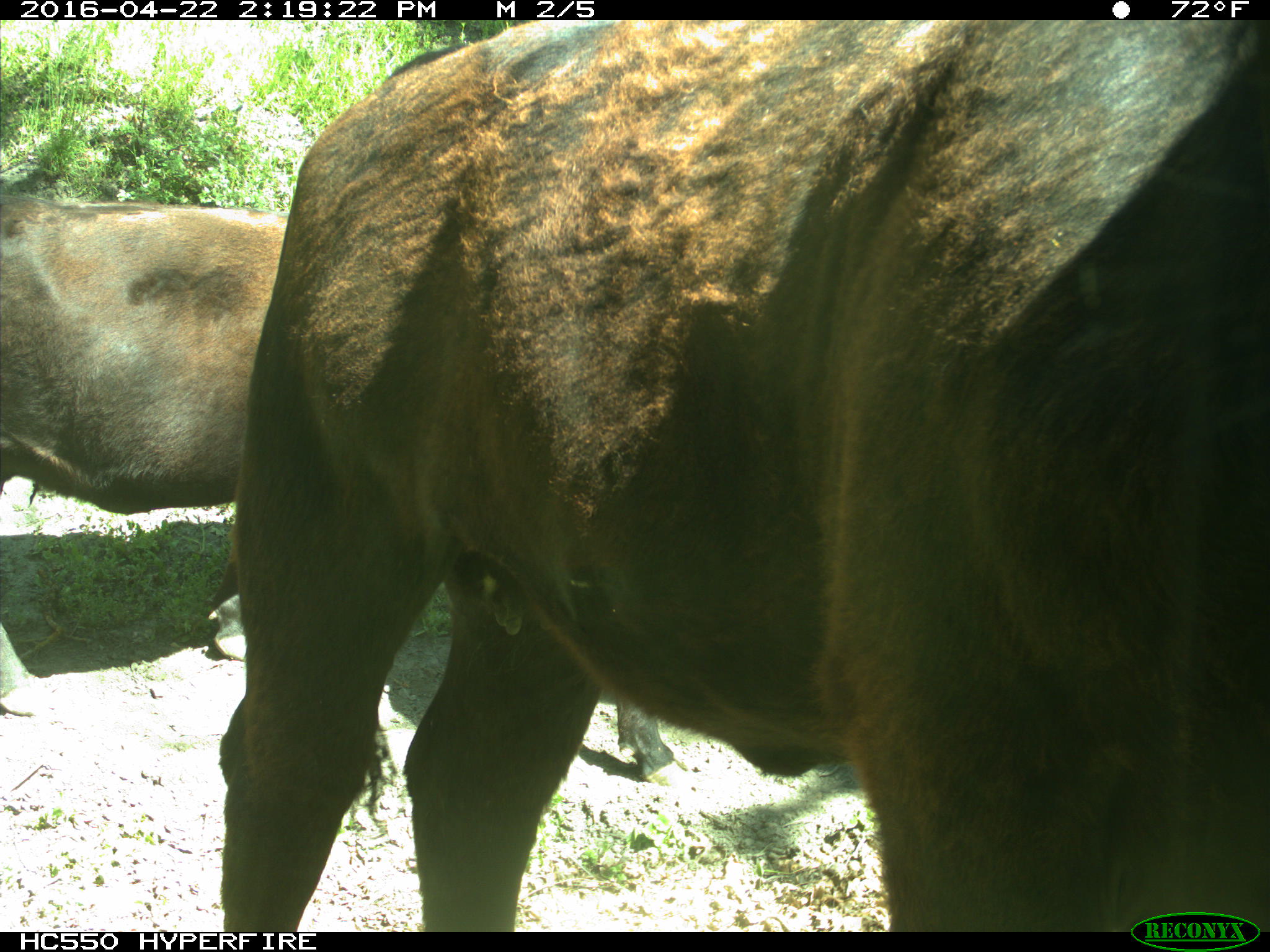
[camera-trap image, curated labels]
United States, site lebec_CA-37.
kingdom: Animalia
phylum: Chordata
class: Mammalia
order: Artiodactyla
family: Bovidae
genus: Bos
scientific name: Bos taurus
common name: domestic cow